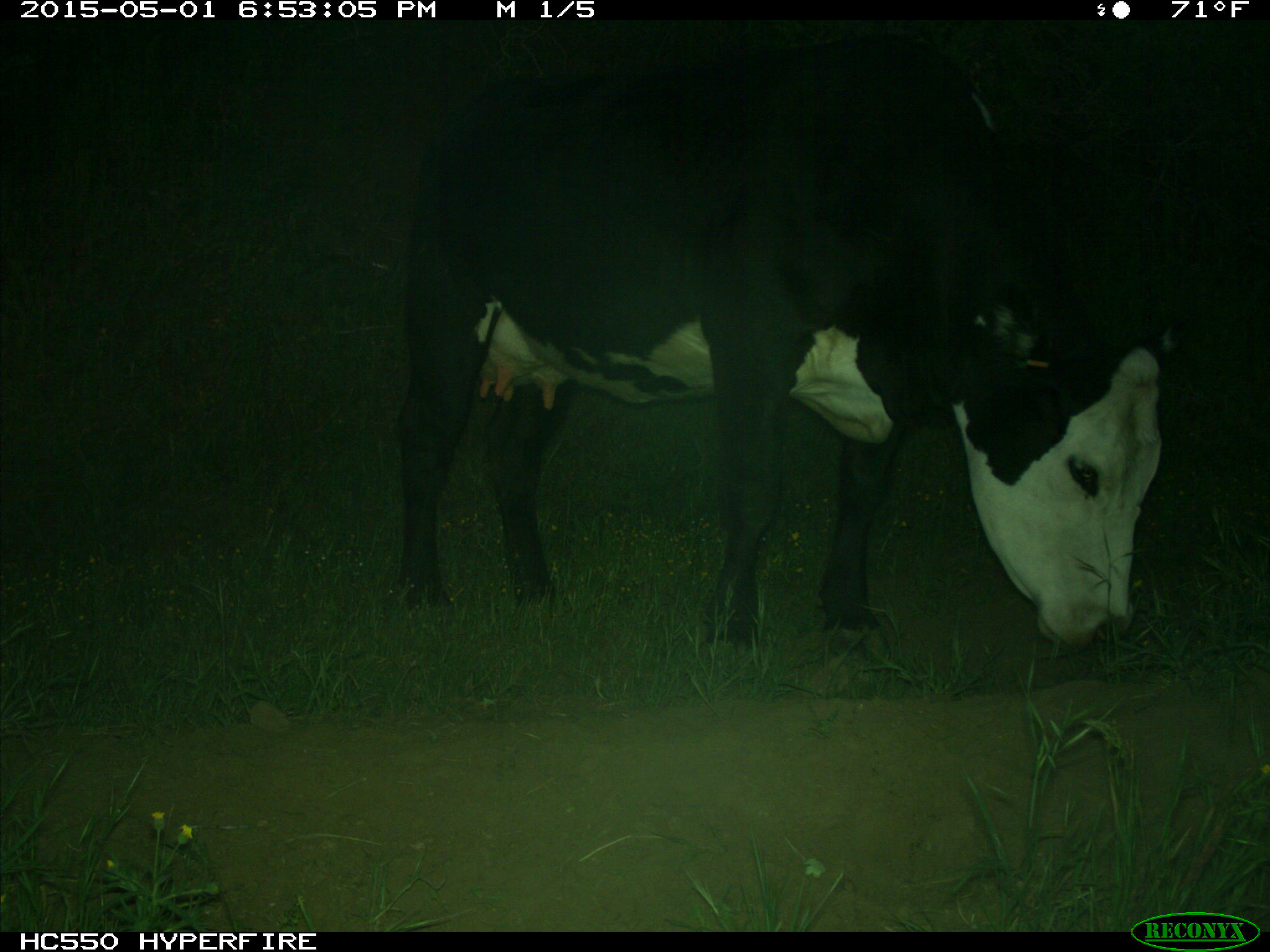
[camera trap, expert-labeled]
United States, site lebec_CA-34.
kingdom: Animalia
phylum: Chordata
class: Mammalia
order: Artiodactyla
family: Bovidae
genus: Bos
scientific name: Bos taurus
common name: domestic cow